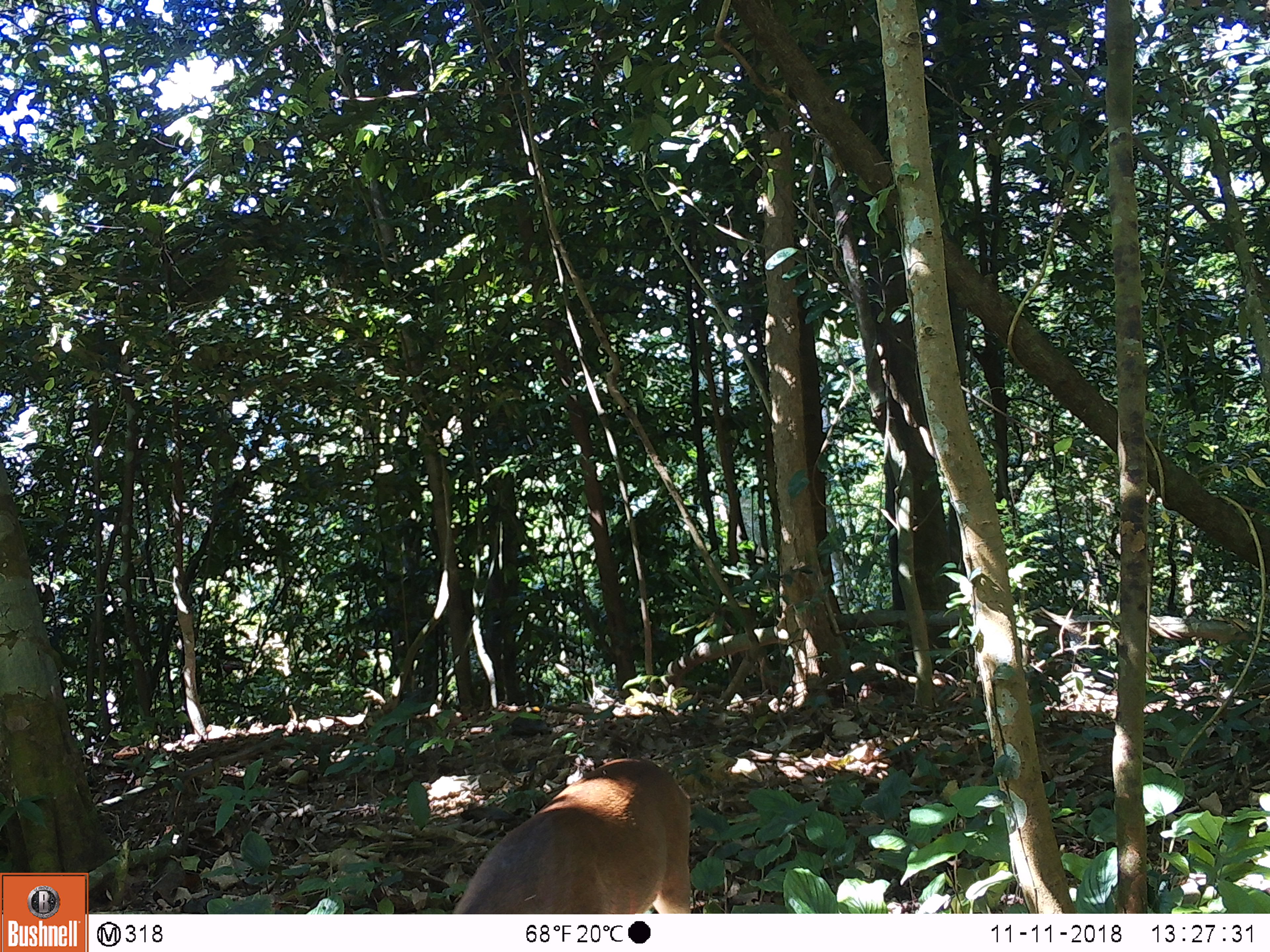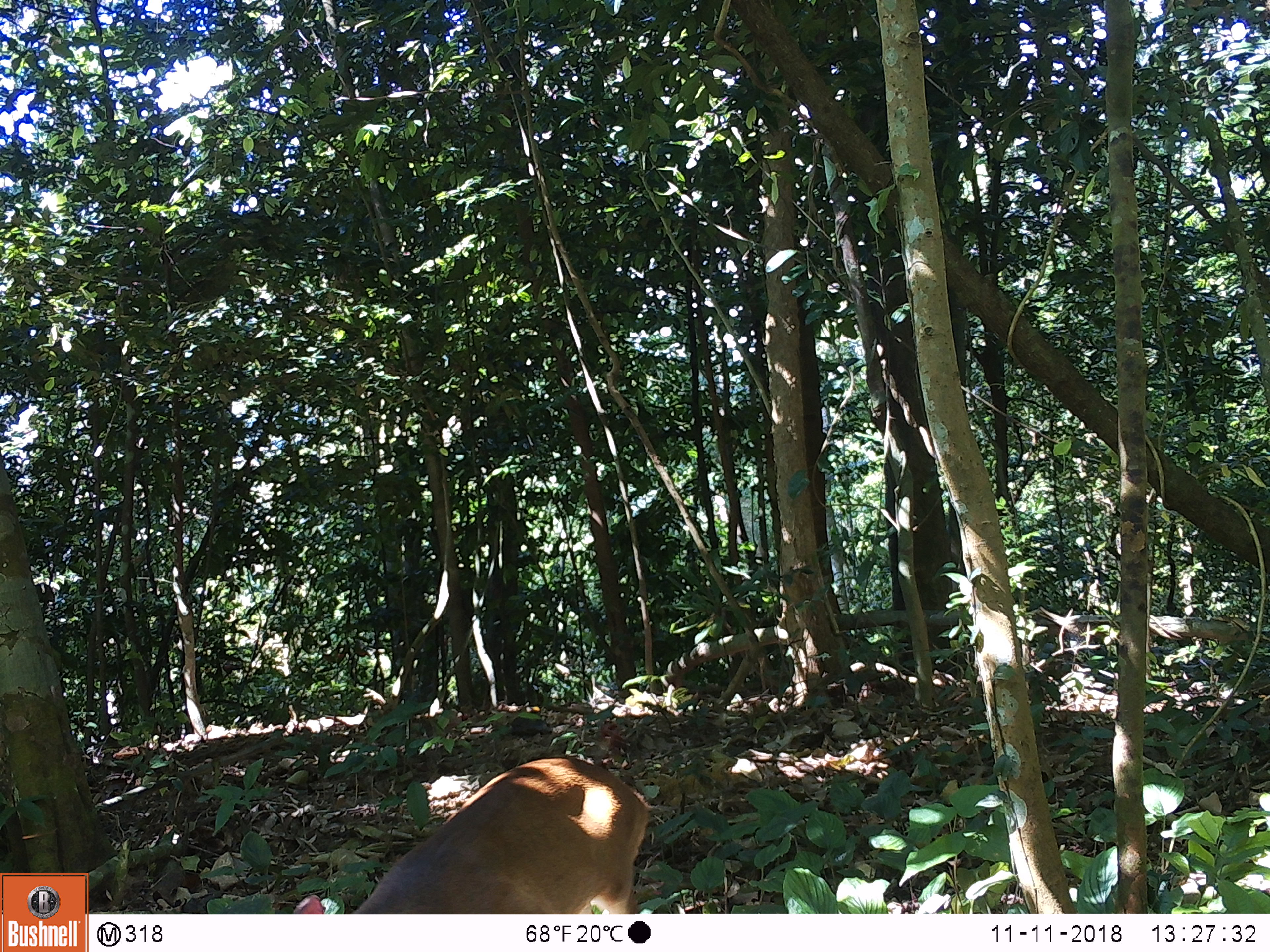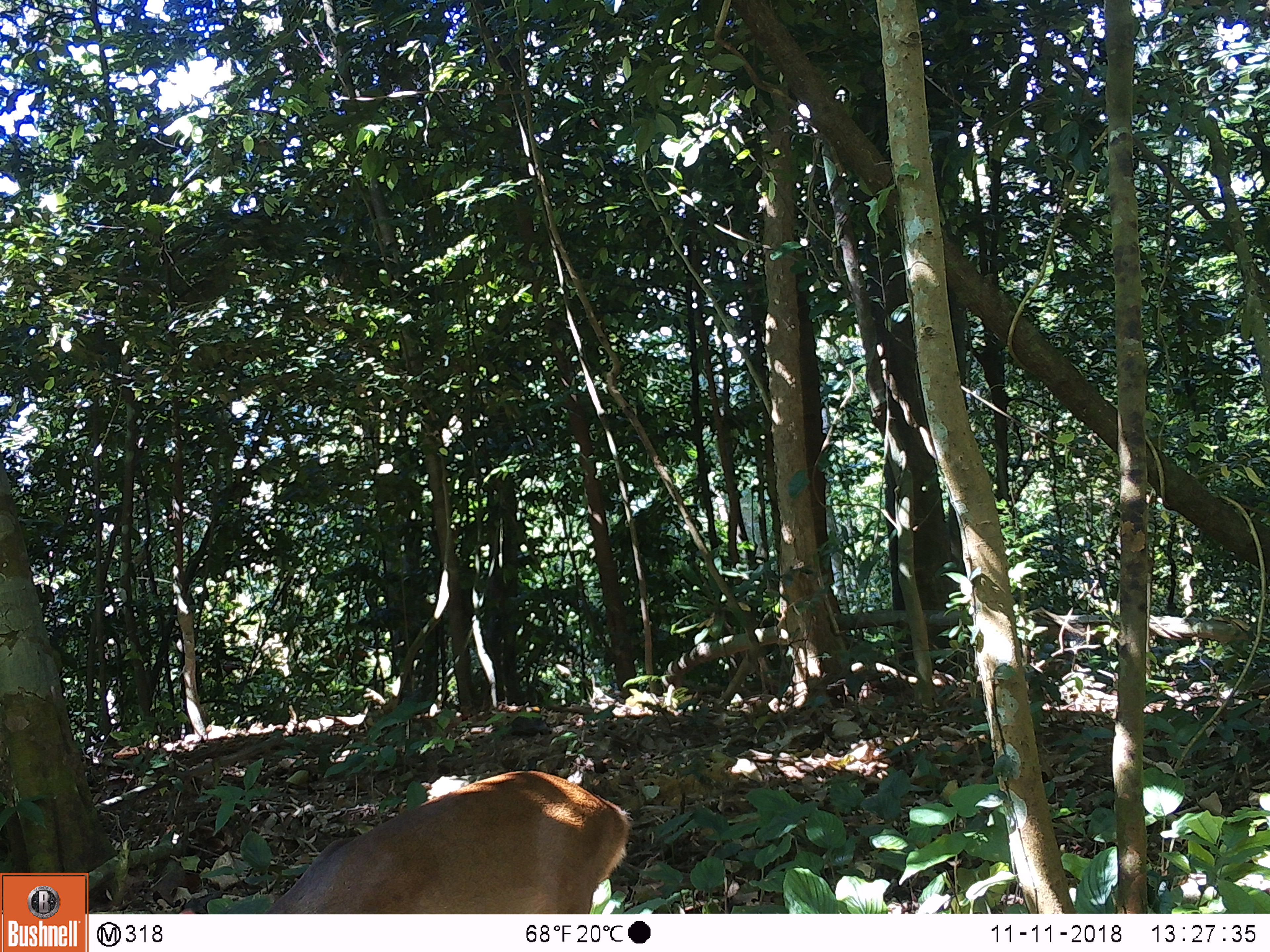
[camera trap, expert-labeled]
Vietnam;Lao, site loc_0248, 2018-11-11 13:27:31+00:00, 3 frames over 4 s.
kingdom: Animalia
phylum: Chordata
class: Mammalia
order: Artiodactyla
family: Cervidae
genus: Muntiacus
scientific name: Muntiacus vuquangensis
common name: large-antlered muntjac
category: large antlered muntjac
Large antlered muntjac (large-antlered muntjac) (Muntiacus vuquangensis). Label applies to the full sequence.